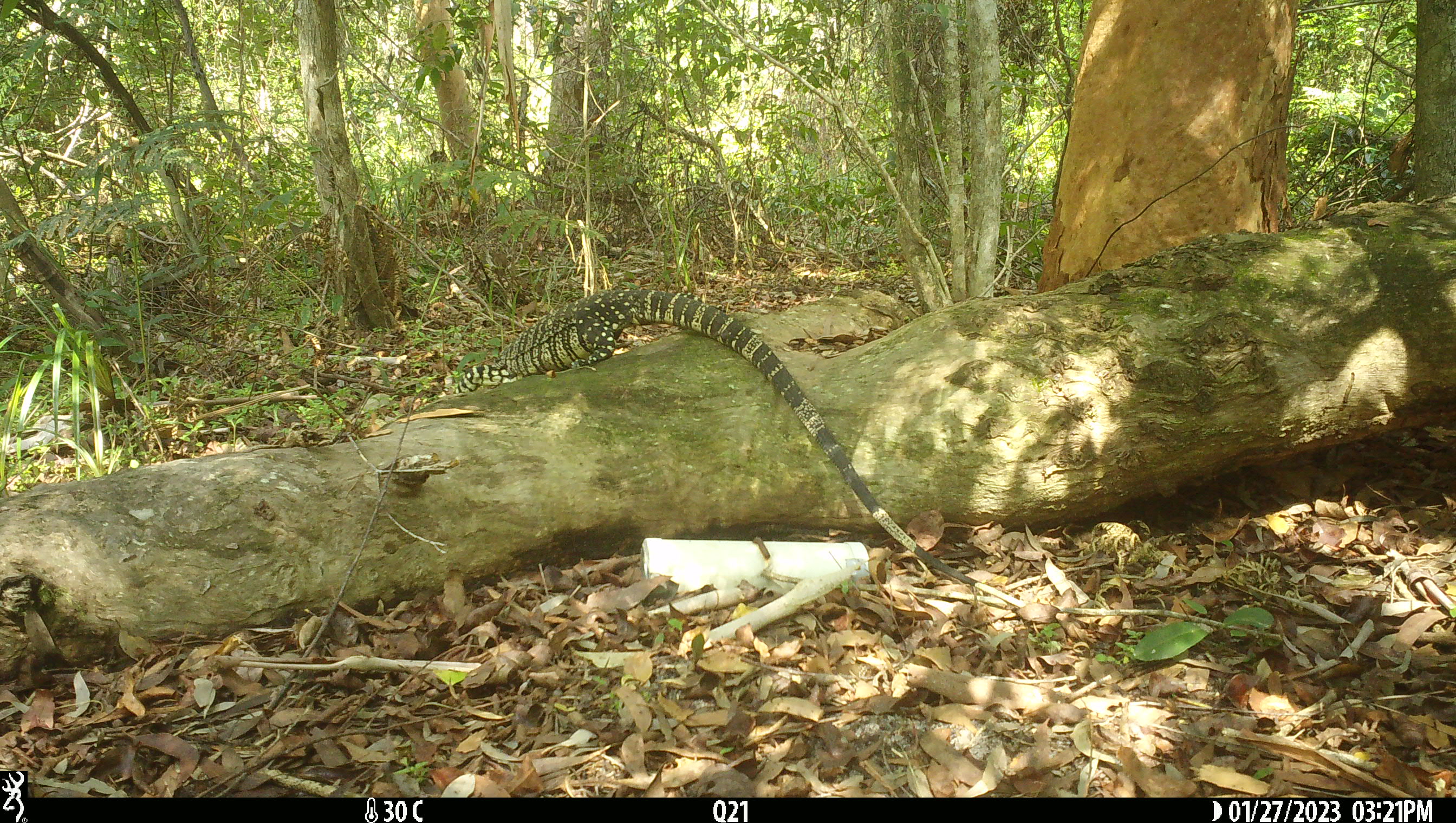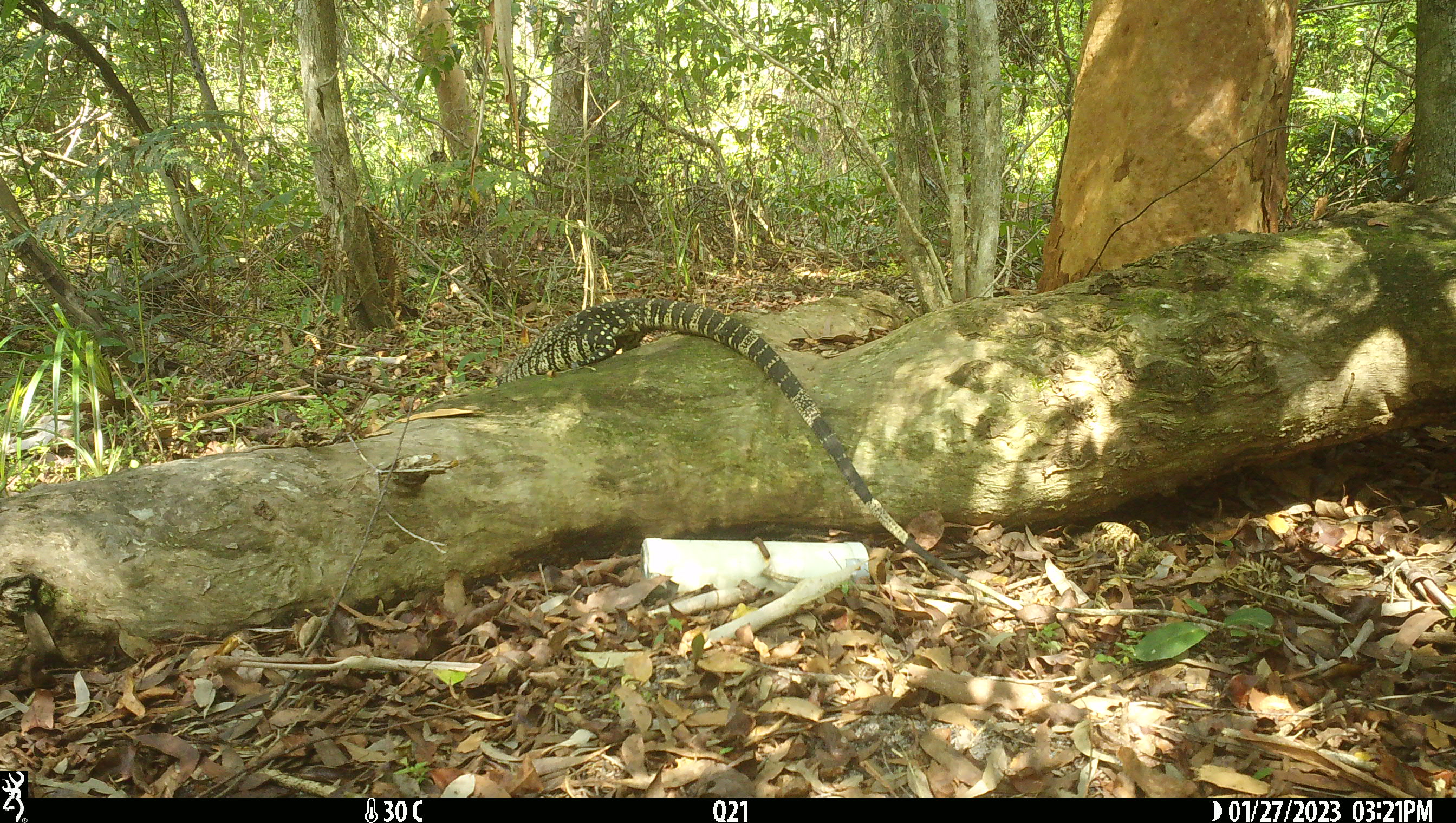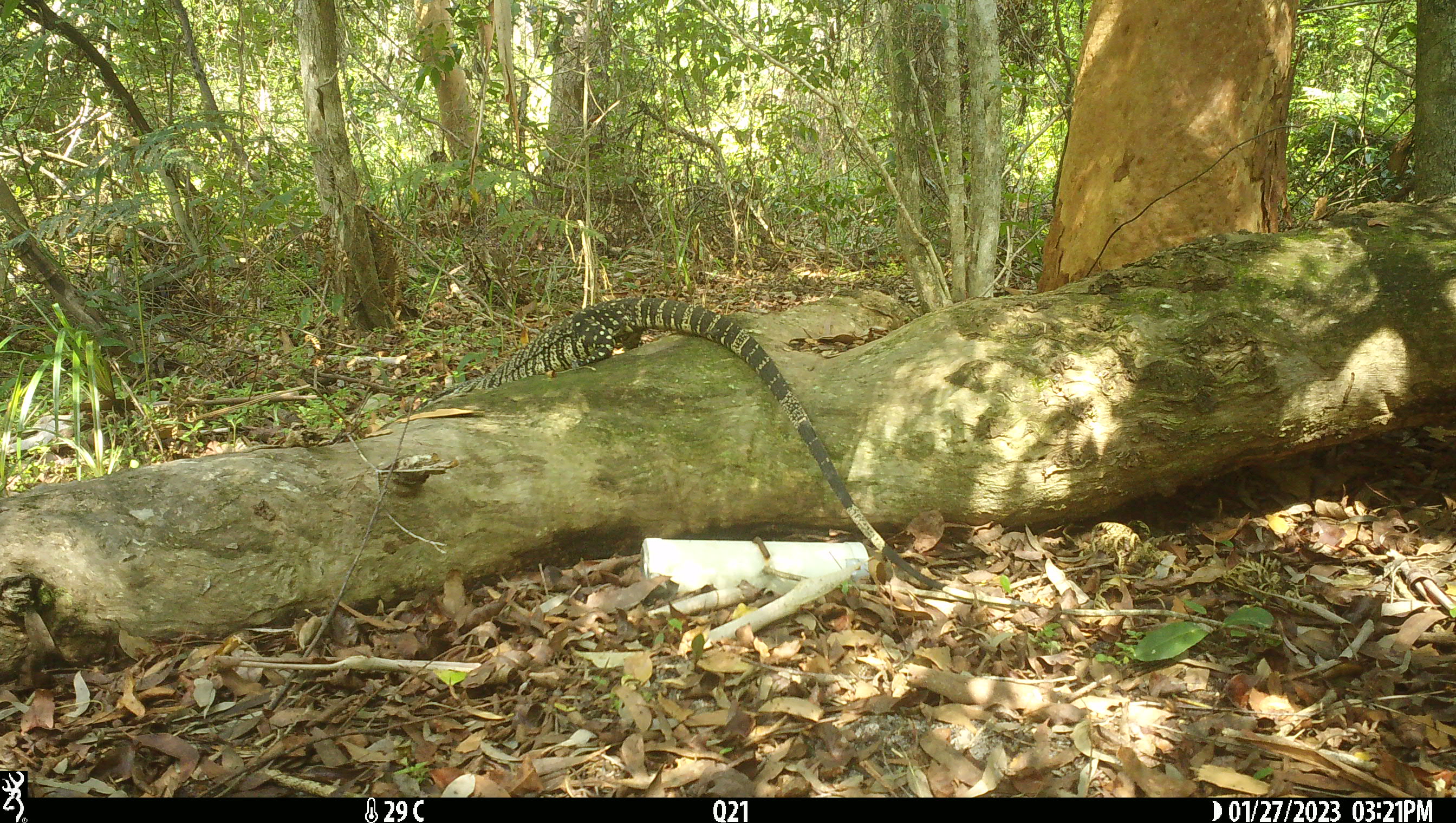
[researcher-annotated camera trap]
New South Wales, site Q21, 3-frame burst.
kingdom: Animalia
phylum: Chordata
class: Reptilia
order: Squamata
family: Varanidae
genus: Varanus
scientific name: Varanus varius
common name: lace monitor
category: goanna